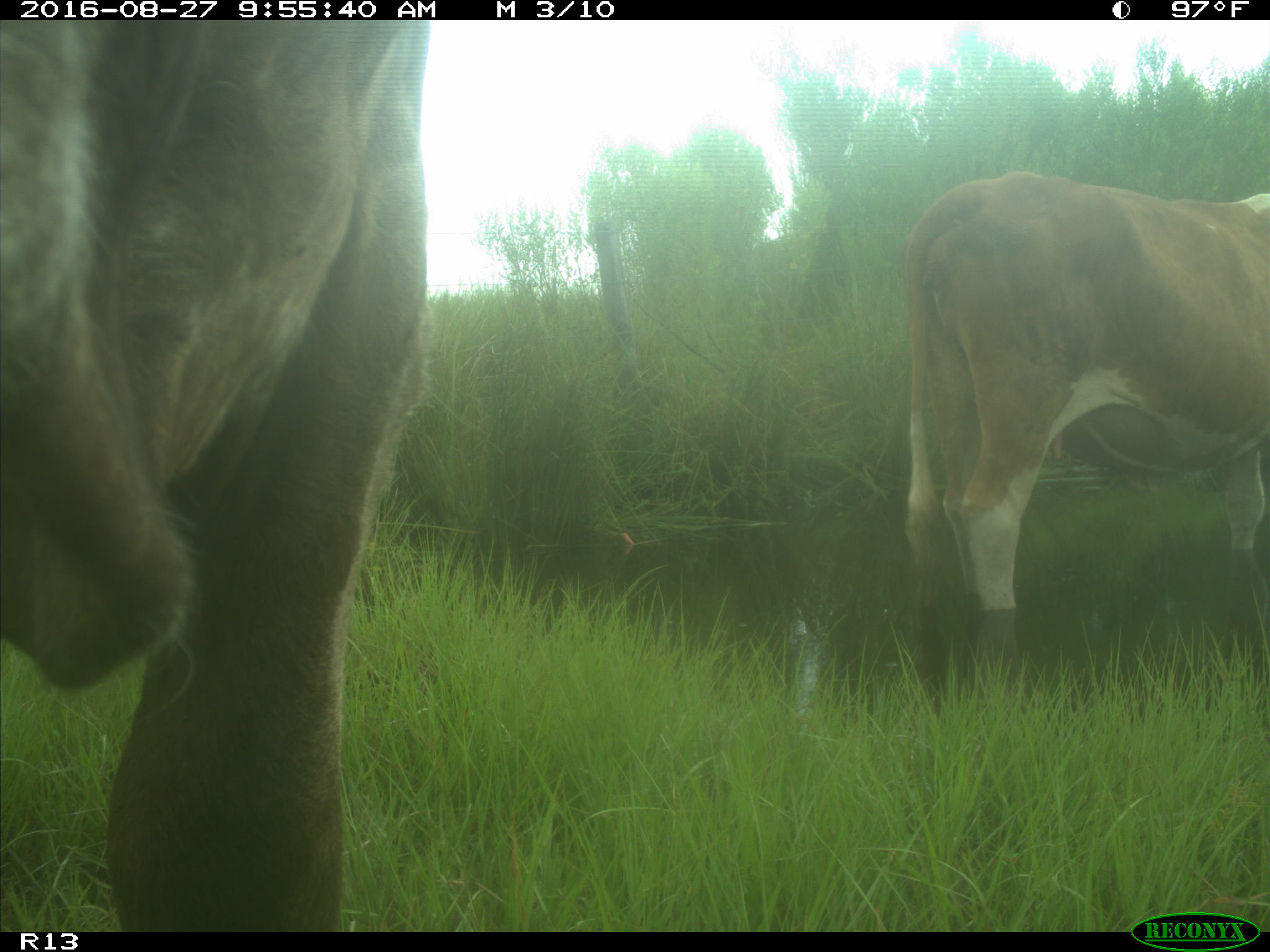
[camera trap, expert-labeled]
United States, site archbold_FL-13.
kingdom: Animalia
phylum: Chordata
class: Mammalia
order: Artiodactyla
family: Bovidae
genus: Bos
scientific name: Bos taurus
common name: domestic cow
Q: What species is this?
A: Bos taurus (domestic cow).